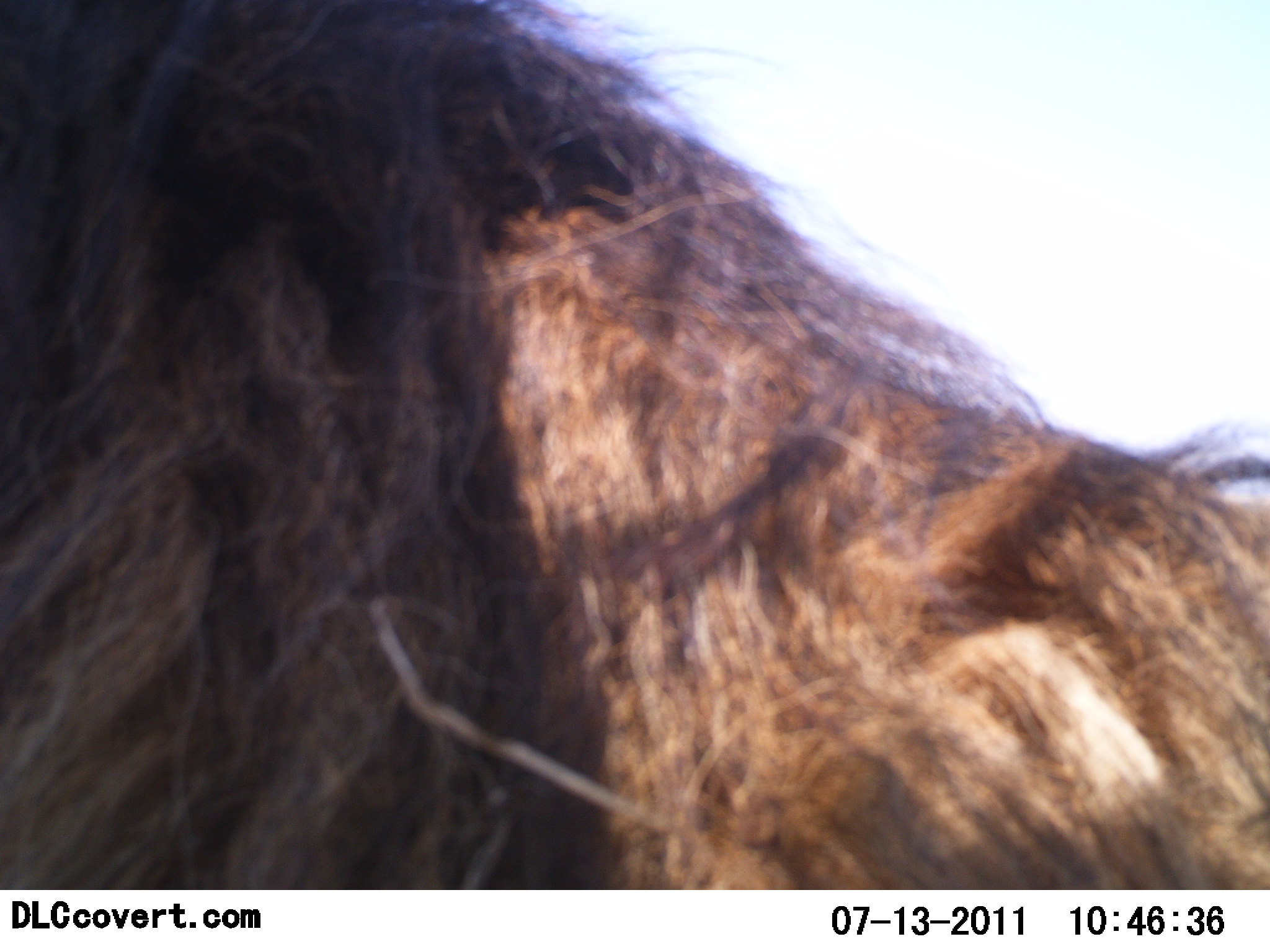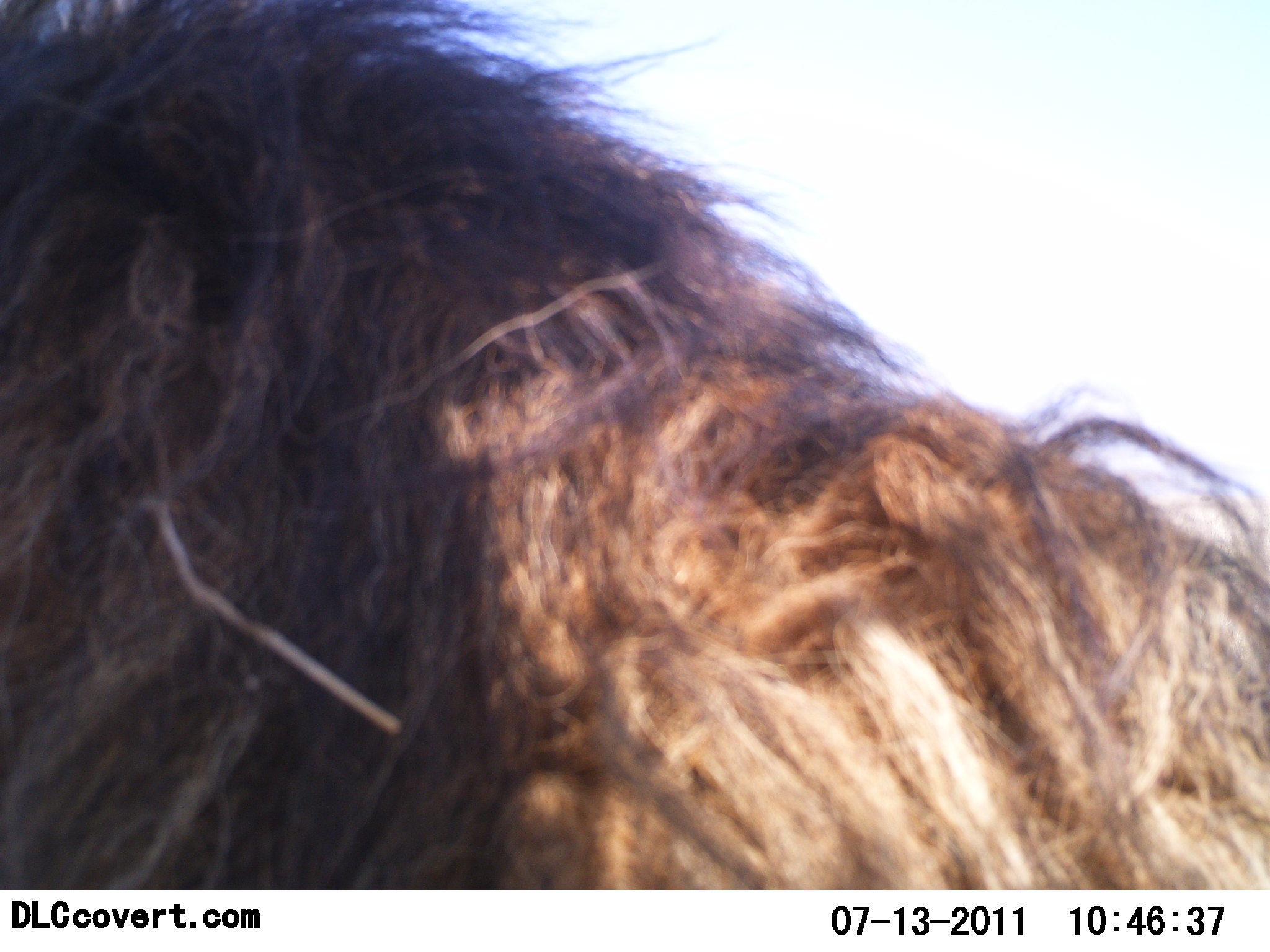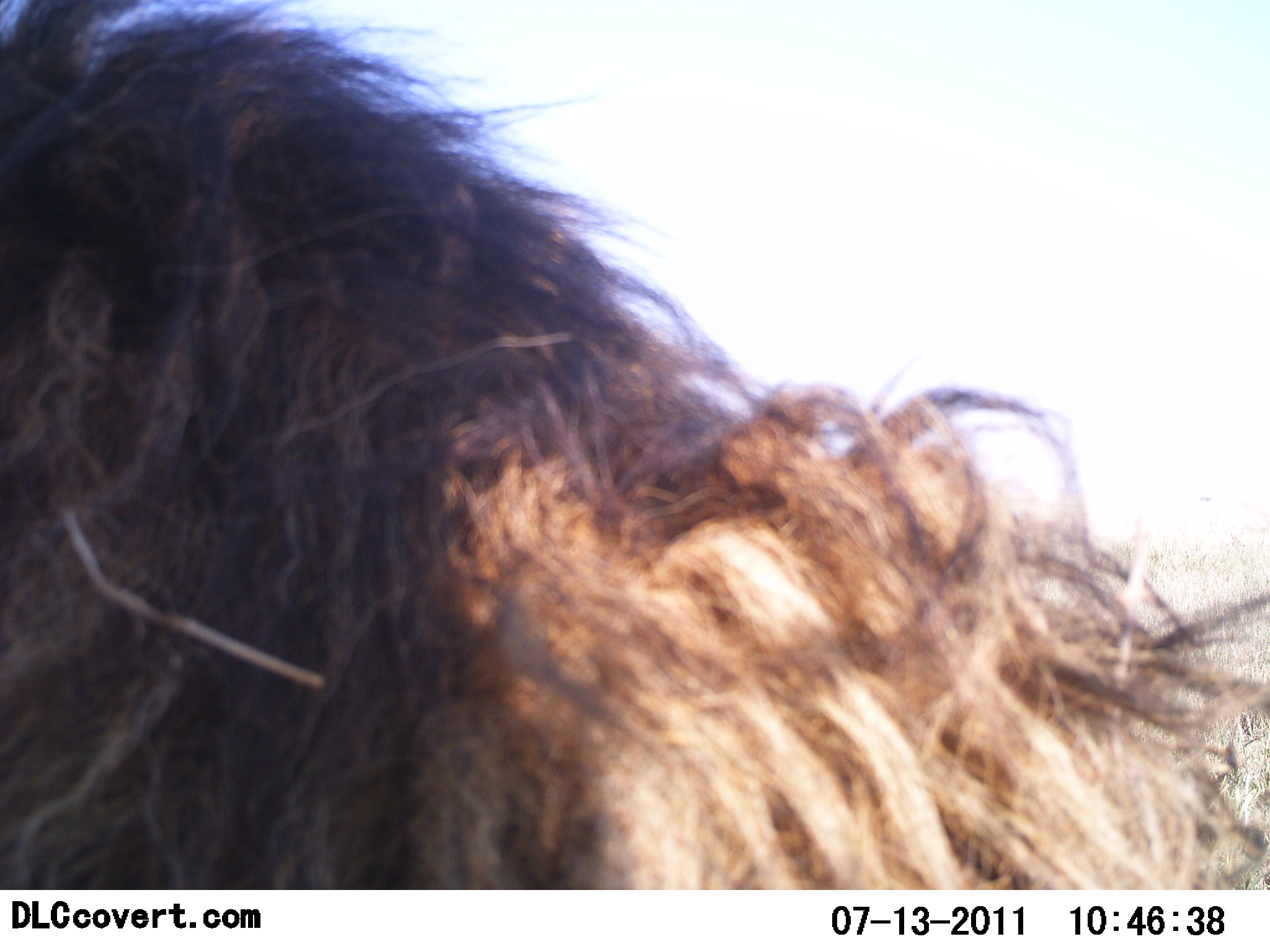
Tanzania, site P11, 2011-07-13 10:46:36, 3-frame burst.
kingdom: Animalia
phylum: Chordata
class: Mammalia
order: Artiodactyla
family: Bovidae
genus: Connochaetes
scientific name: Connochaetes taurinus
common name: blue wildebeest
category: wildebeest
Wildebeest (blue wildebeest) (Connochaetes taurinus), count 1. Behavior (volunteer vote fractions): standing 100%, resting 0%, moving 0%, interacting 0%. Young present (vote fraction): 0%. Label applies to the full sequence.